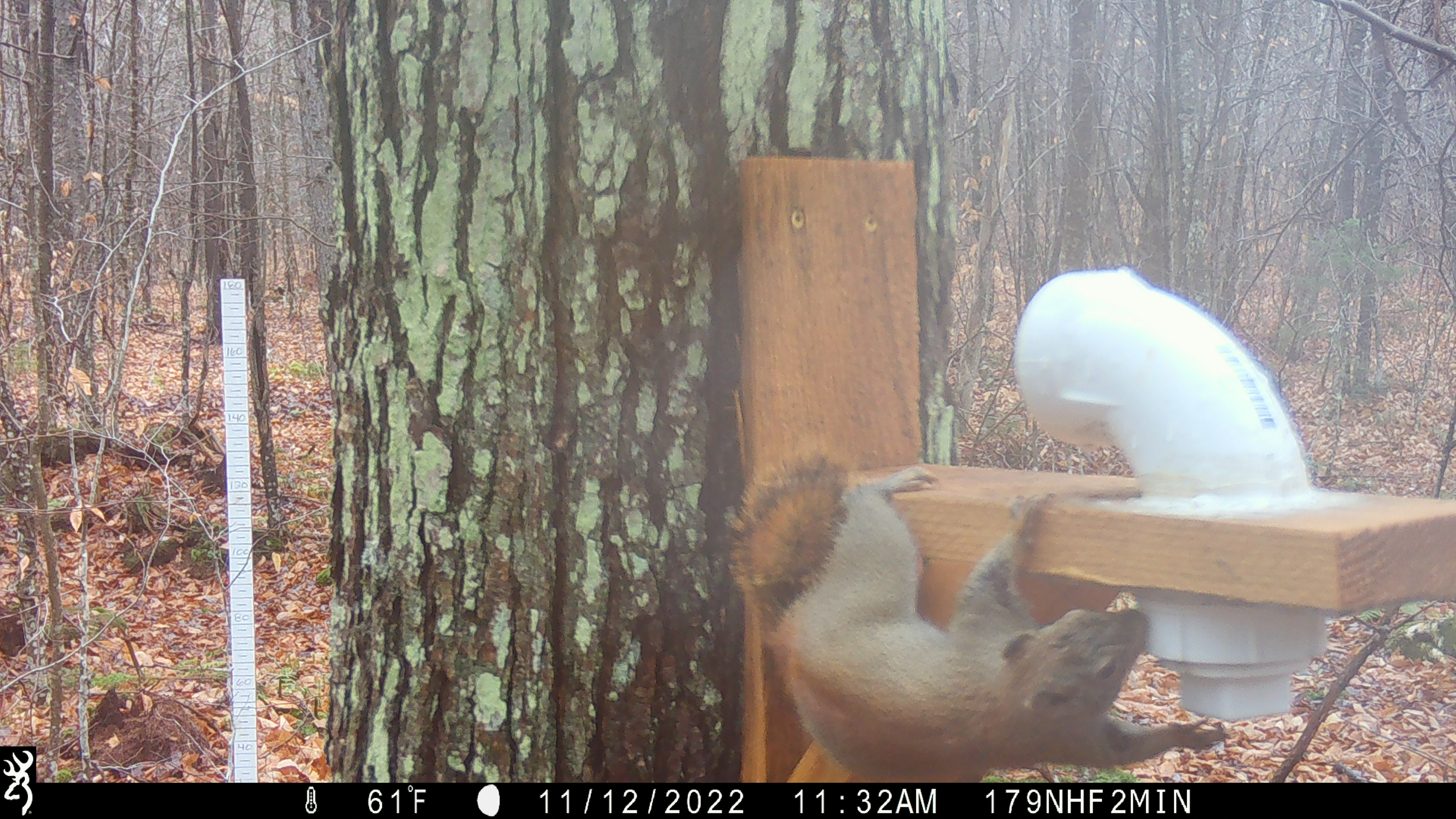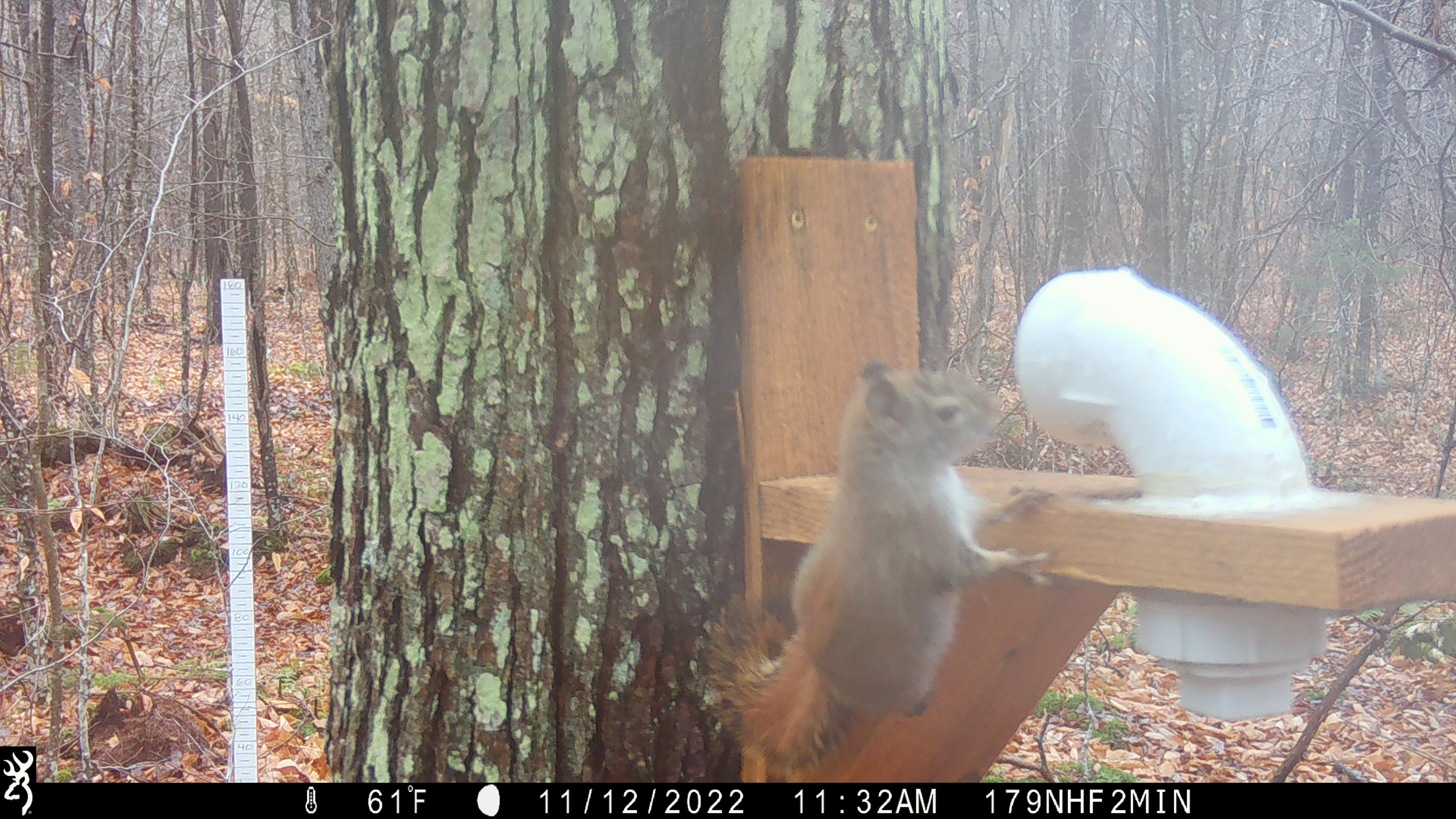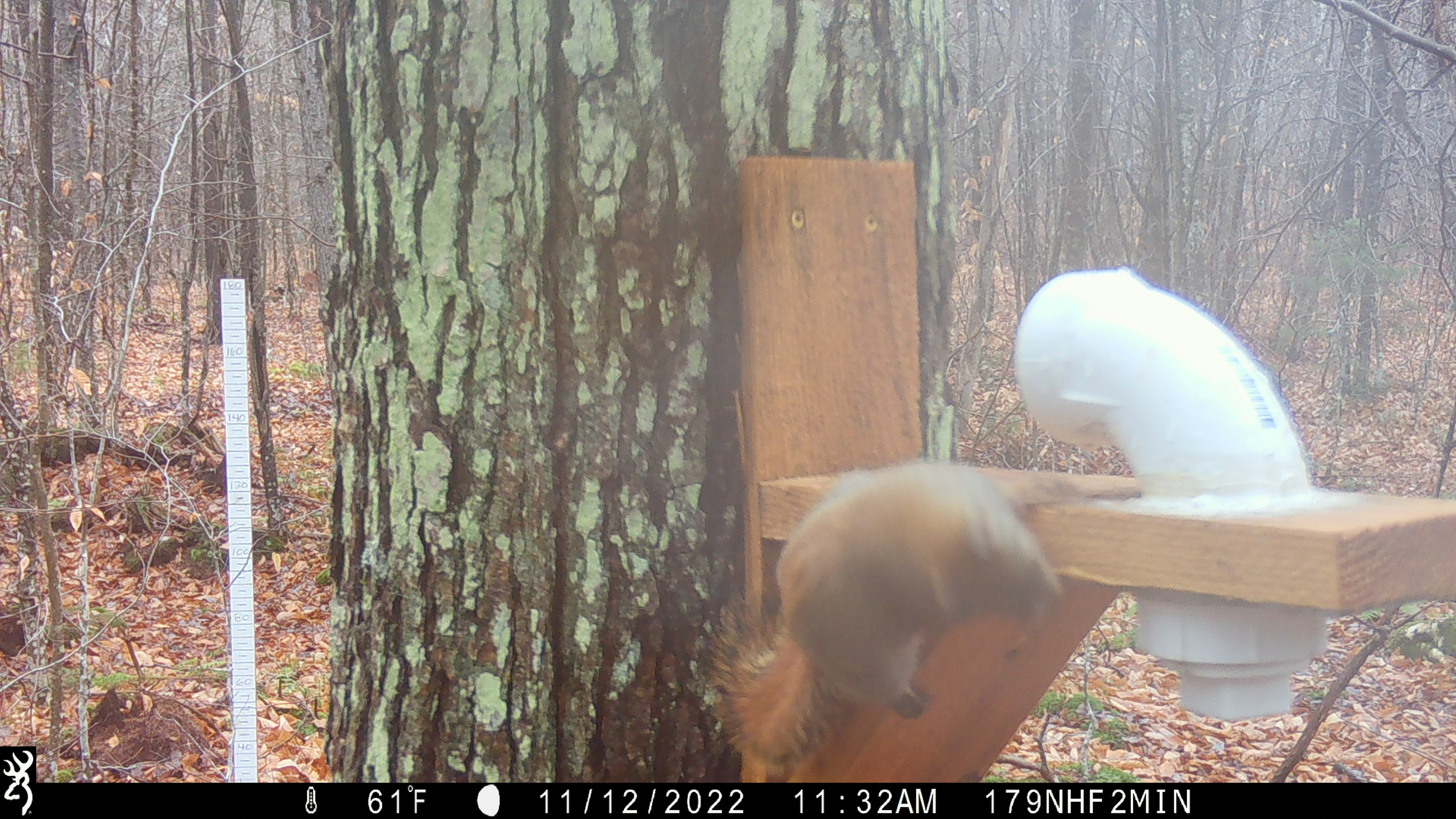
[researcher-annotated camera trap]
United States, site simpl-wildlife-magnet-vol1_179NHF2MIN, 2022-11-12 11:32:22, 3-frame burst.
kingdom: Animalia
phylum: Chordata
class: Mammalia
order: Rodentia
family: Sciuridae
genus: Tamiasciurus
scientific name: Tamiasciurus hudsonicus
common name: red squirrel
Red squirrel (Tamiasciurus hudsonicus).